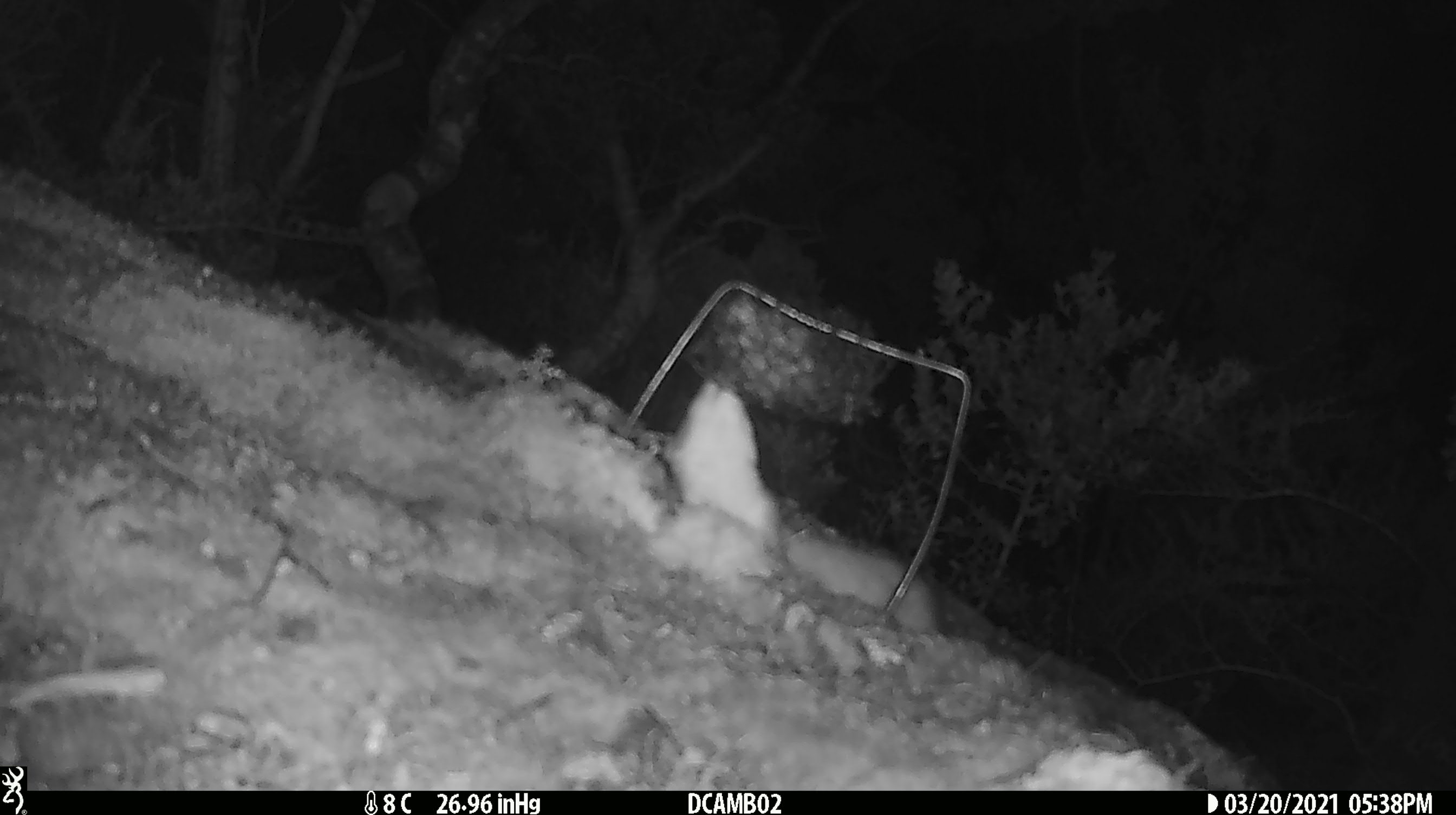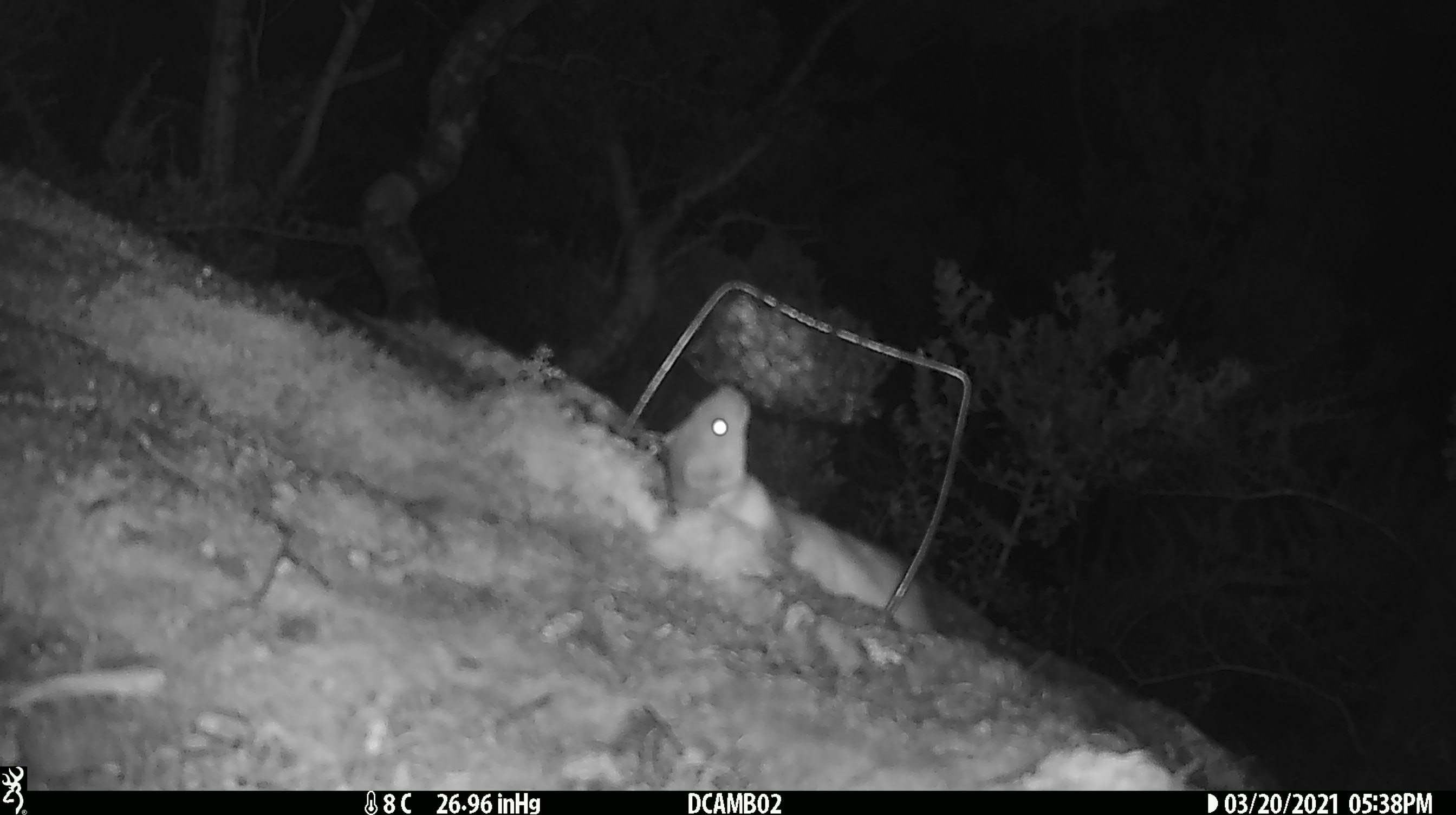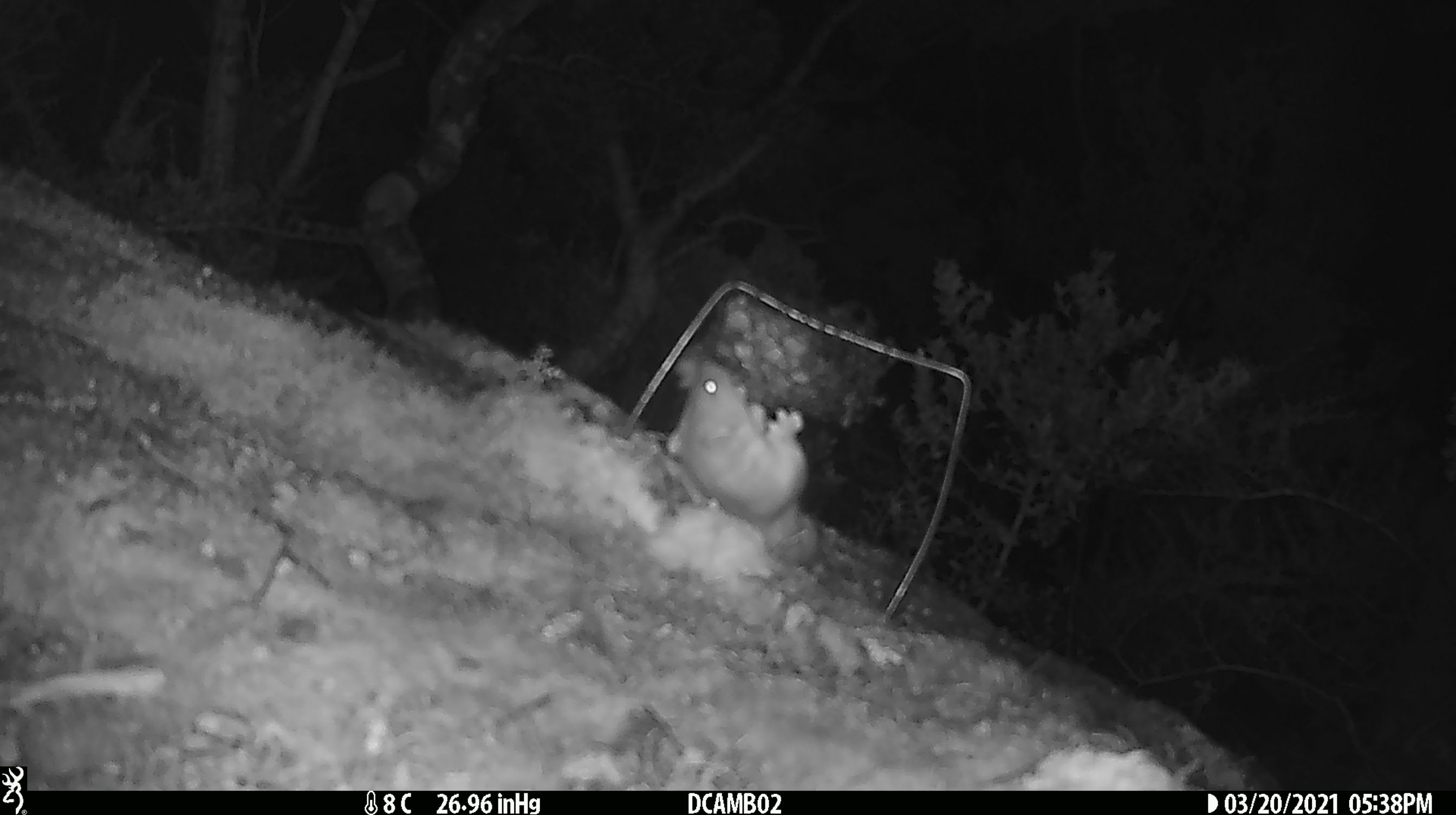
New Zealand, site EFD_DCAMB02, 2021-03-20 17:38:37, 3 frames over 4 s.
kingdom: Animalia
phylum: Chordata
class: Mammalia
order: Carnivora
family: Mustelidae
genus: Mustela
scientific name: Mustela erminea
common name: stoat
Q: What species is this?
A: Stoat (Mustela erminea).